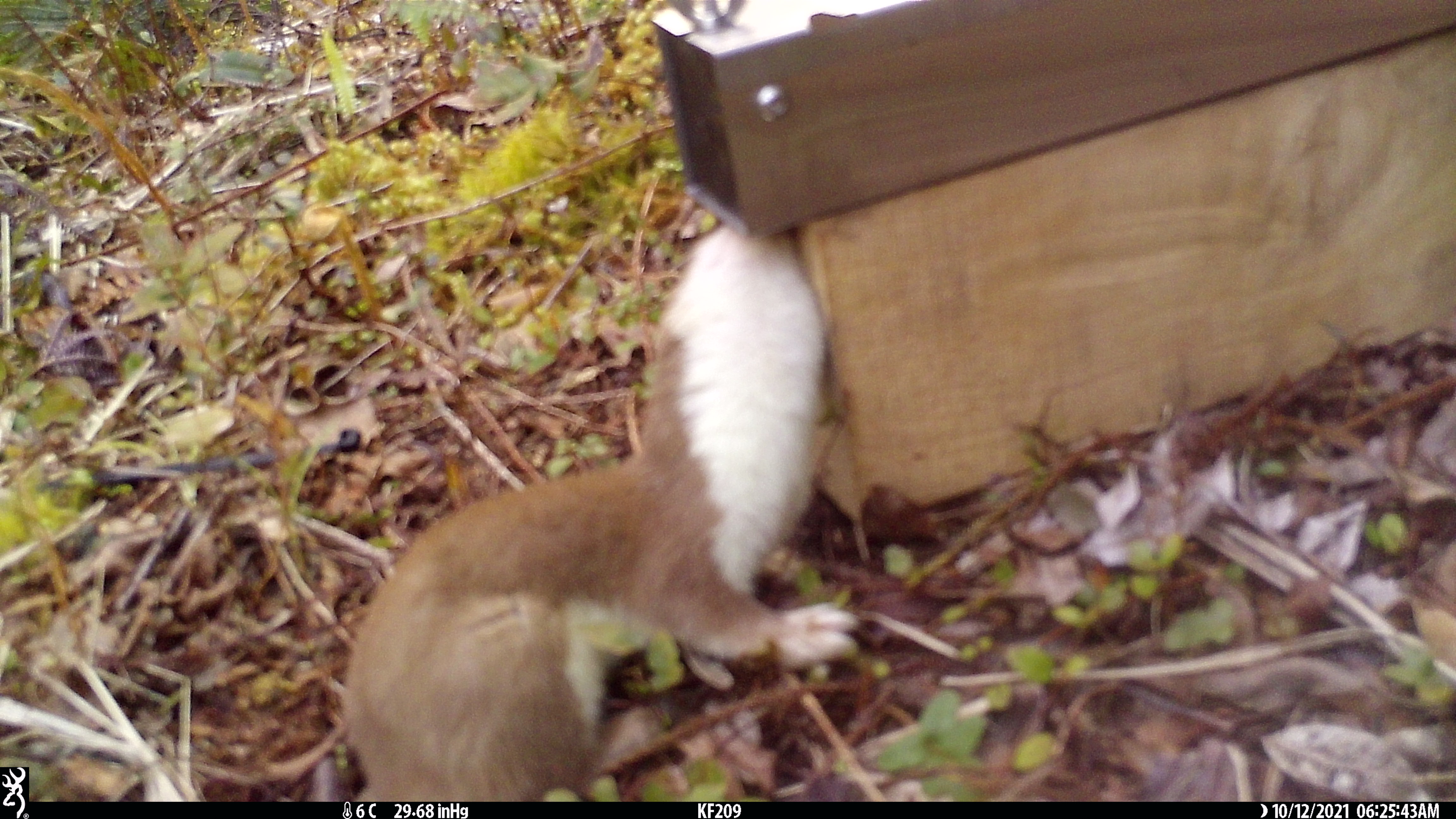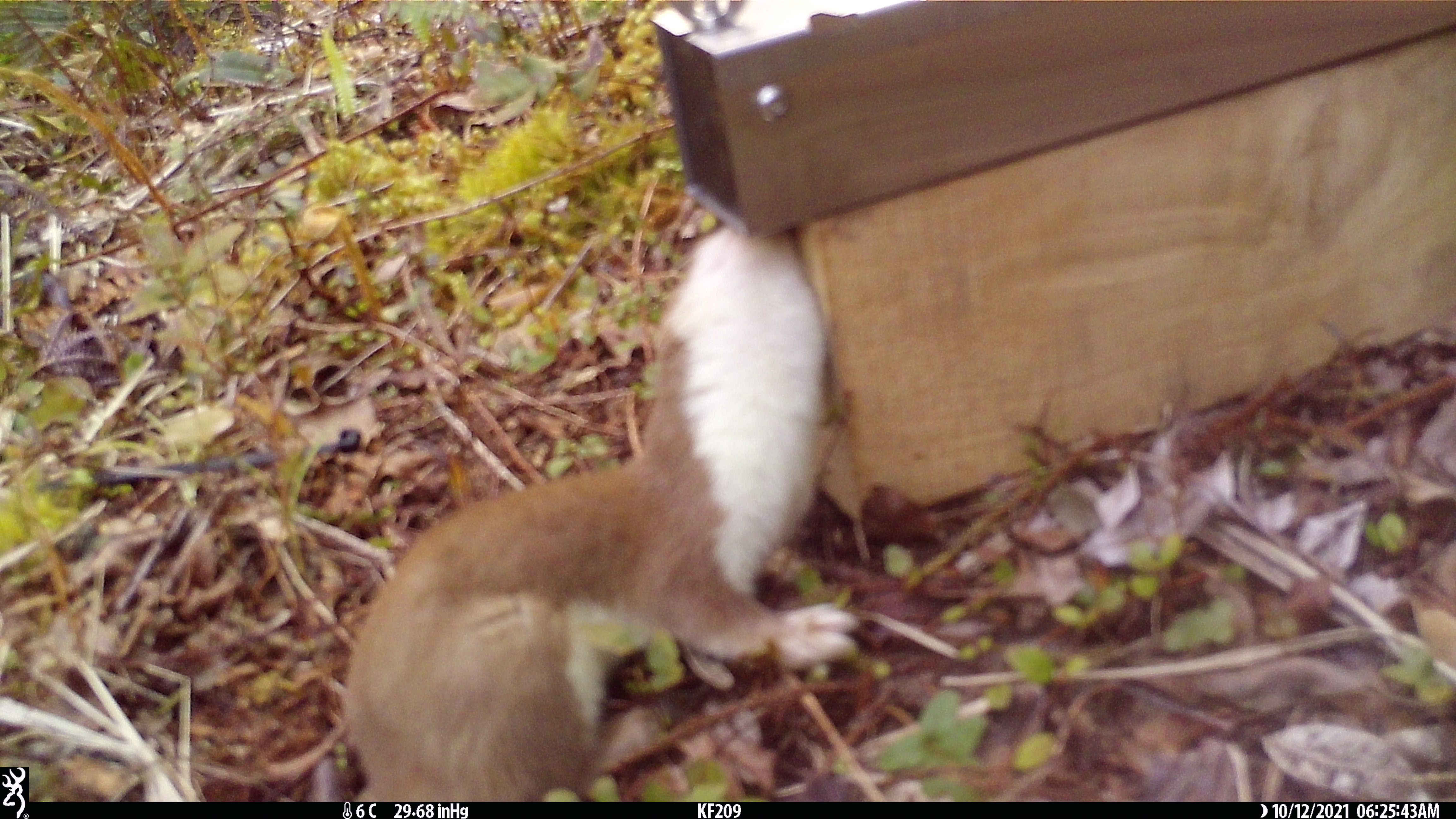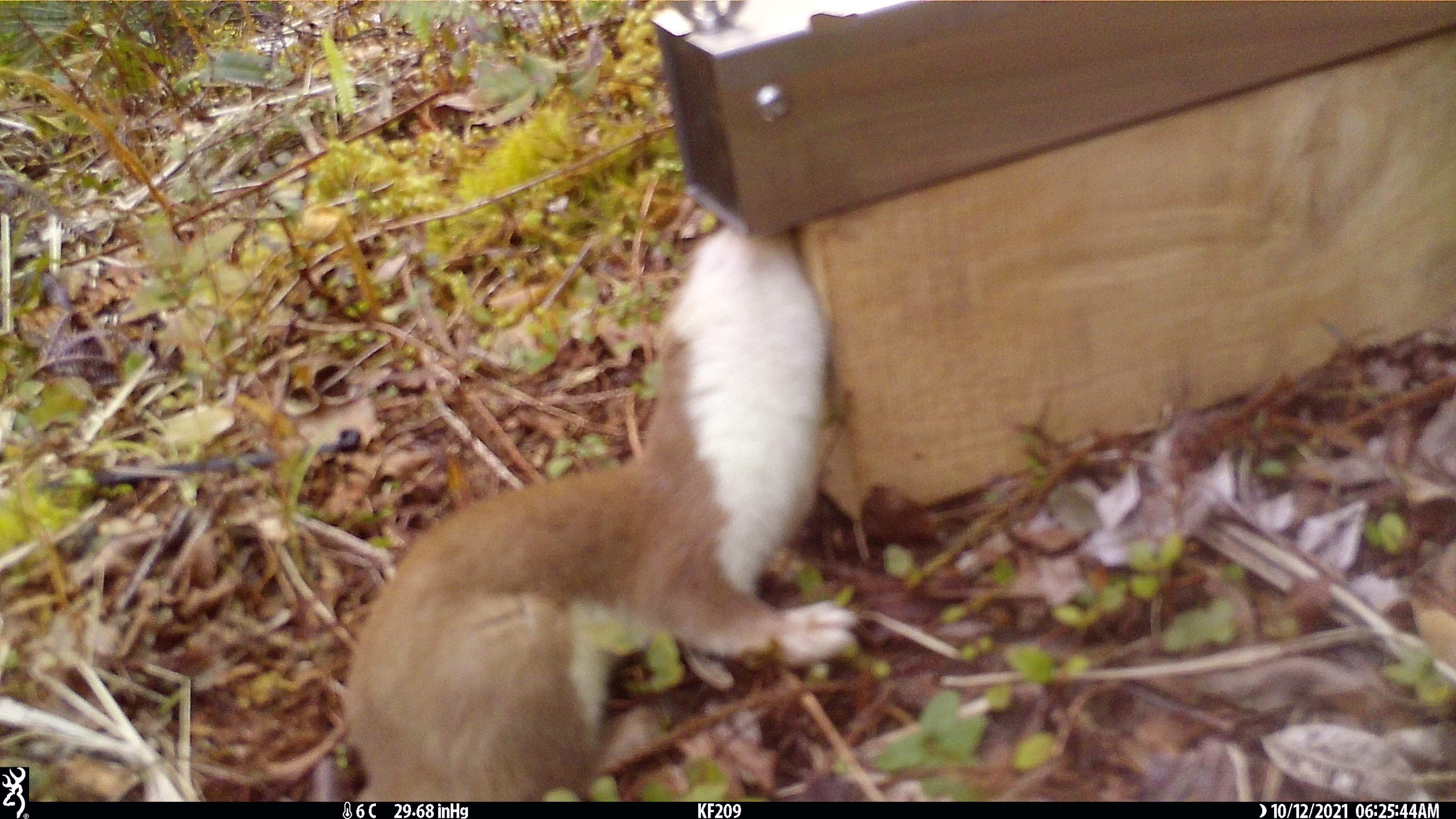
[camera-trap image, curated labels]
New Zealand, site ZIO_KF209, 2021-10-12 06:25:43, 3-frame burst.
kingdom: Animalia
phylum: Chordata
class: Mammalia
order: Carnivora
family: Mustelidae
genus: Mustela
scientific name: Mustela erminea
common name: stoat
Stoat (Mustela erminea).